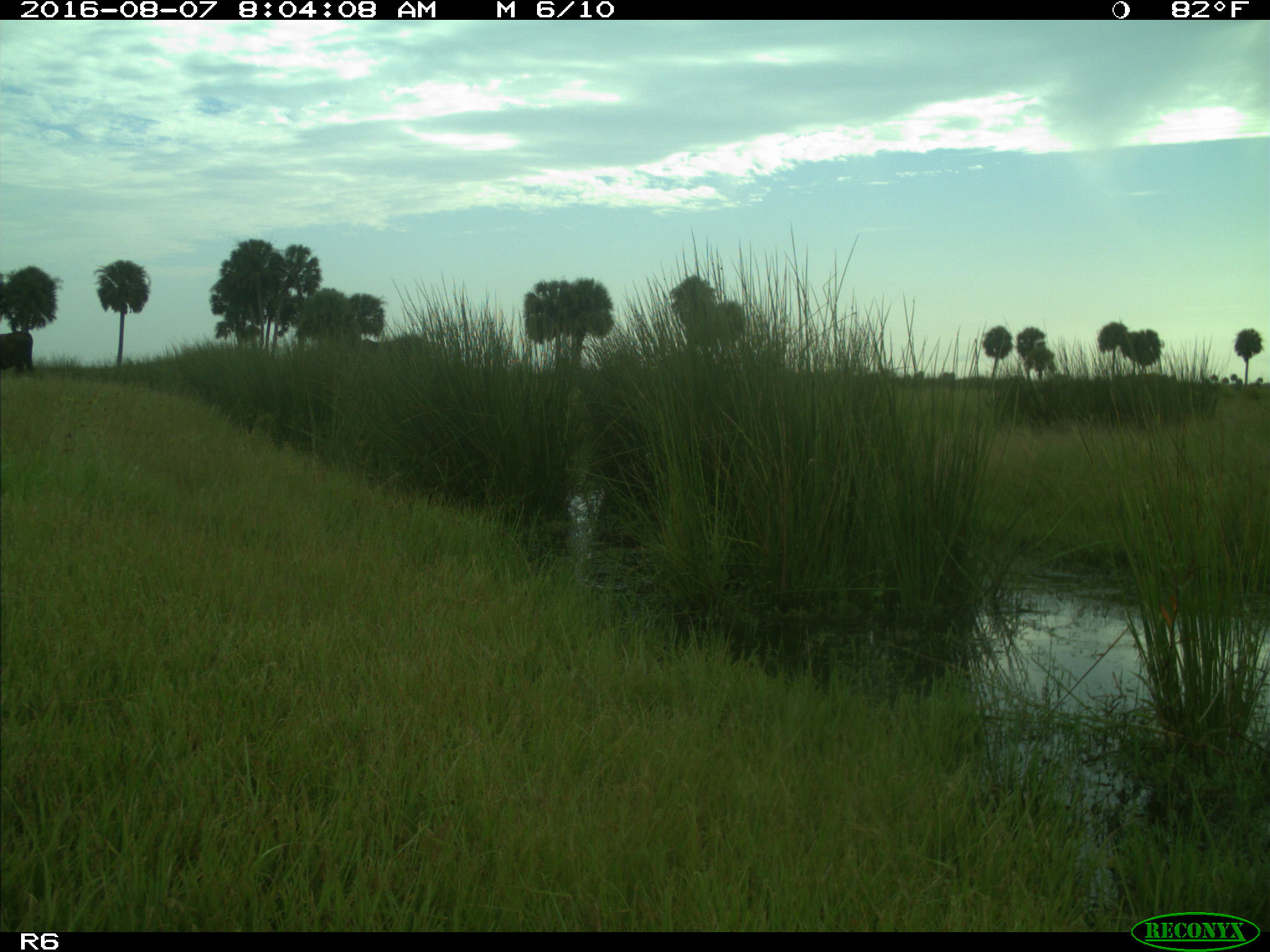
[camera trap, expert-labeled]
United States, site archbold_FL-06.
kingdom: Animalia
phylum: Chordata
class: Mammalia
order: Artiodactyla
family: Bovidae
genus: Bos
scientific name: Bos taurus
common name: domestic cow